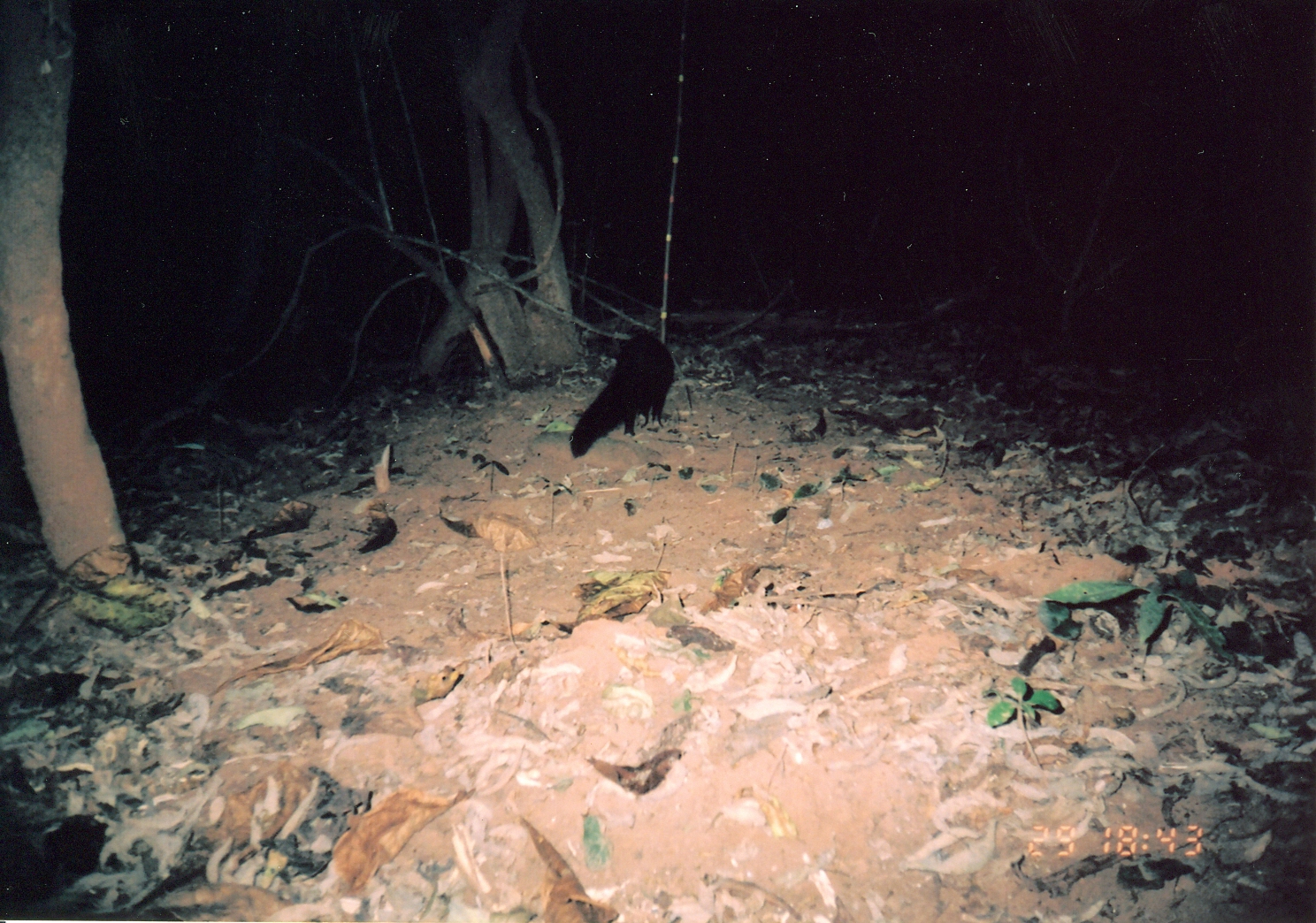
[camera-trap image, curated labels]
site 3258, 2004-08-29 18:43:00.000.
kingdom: Animalia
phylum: Chordata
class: Mammalia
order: Carnivora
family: Herpestidae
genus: Bdeogale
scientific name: Bdeogale crassicauda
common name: bushy-tailed mongoose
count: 1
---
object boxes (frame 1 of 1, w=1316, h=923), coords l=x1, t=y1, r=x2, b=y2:
bdeogale crassicauda: l=569, t=333, r=674, b=458